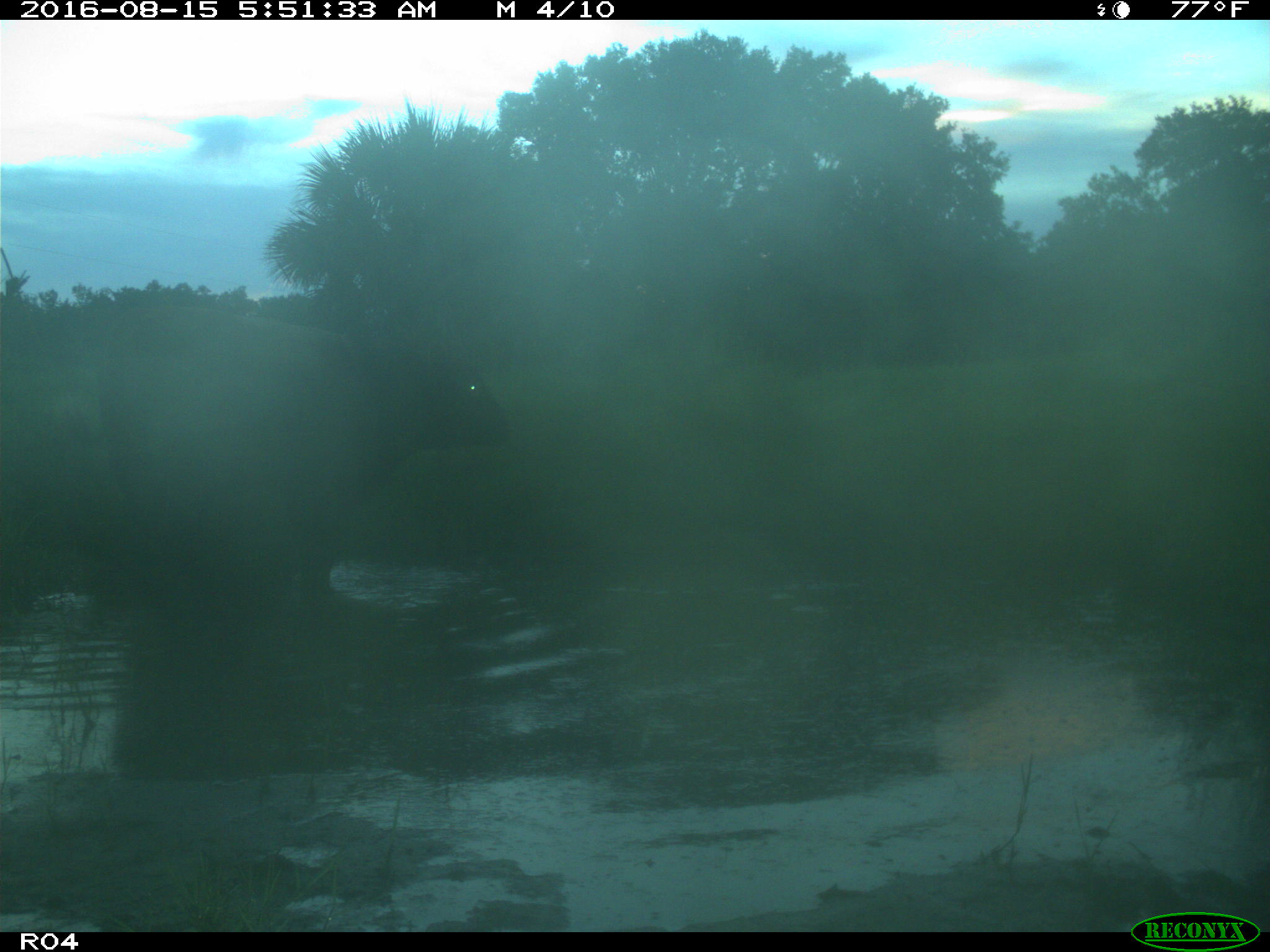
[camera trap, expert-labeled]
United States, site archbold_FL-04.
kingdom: Animalia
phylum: Chordata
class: Mammalia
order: Artiodactyla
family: Bovidae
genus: Bos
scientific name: Bos taurus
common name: domestic cow